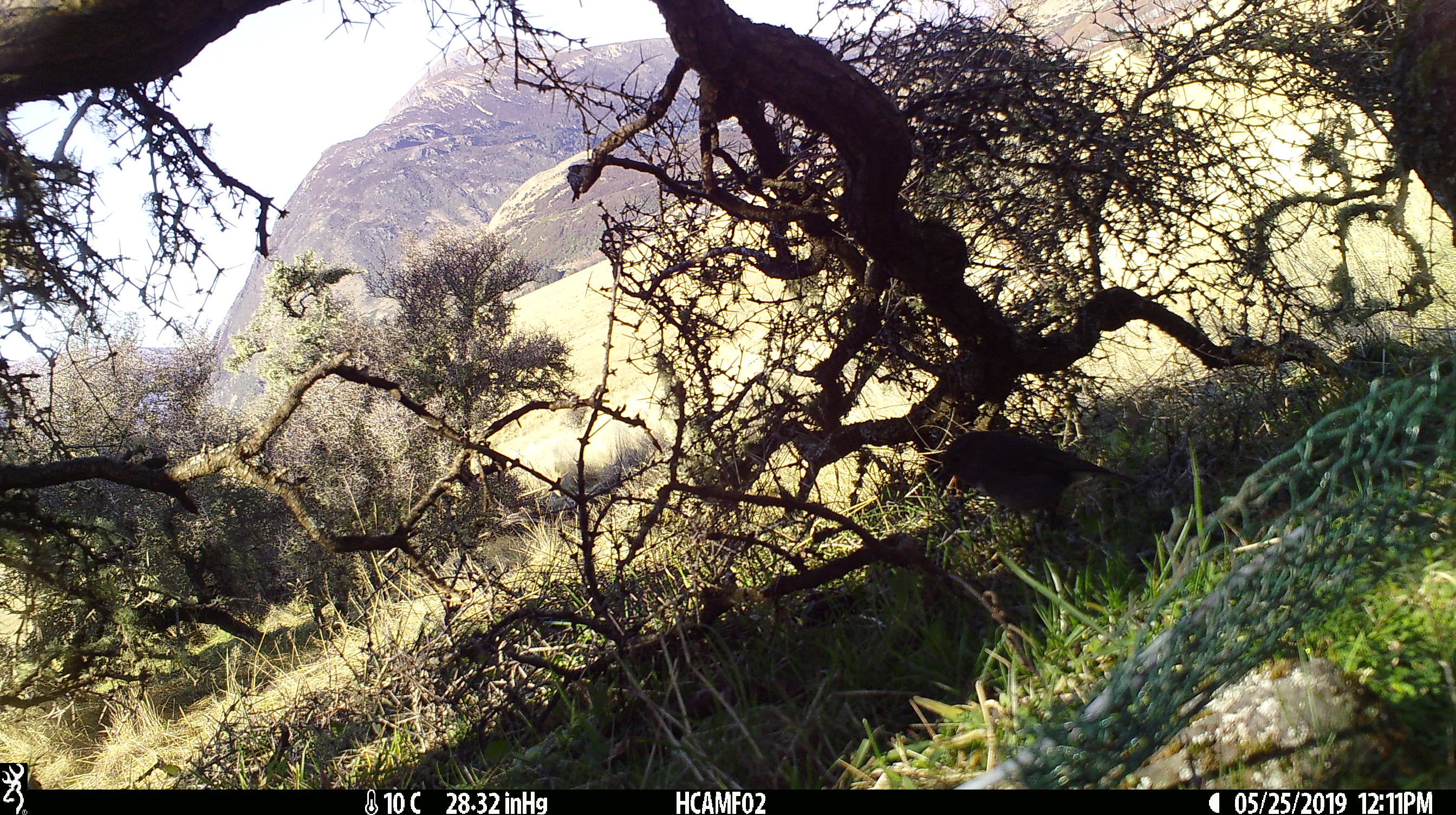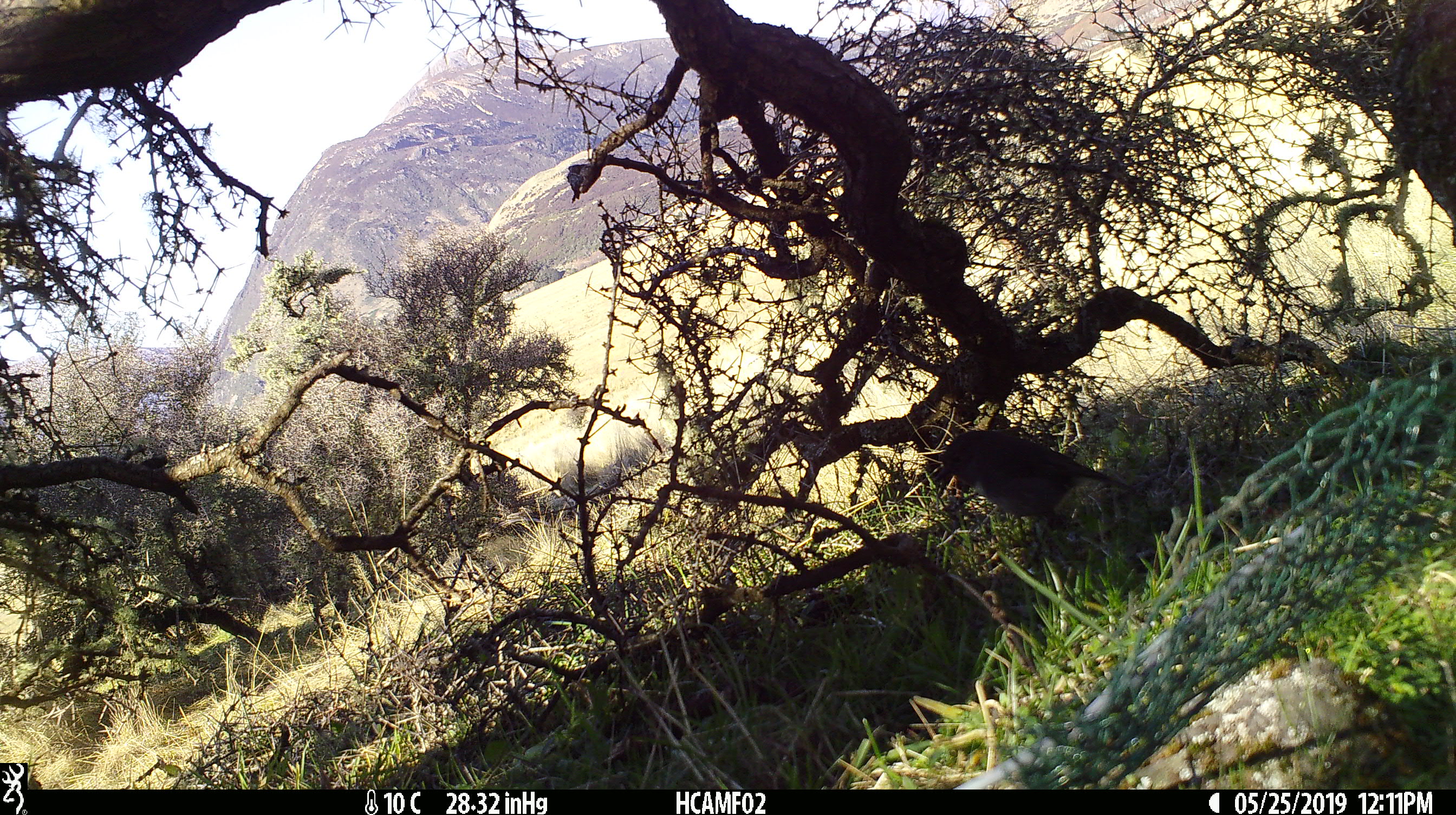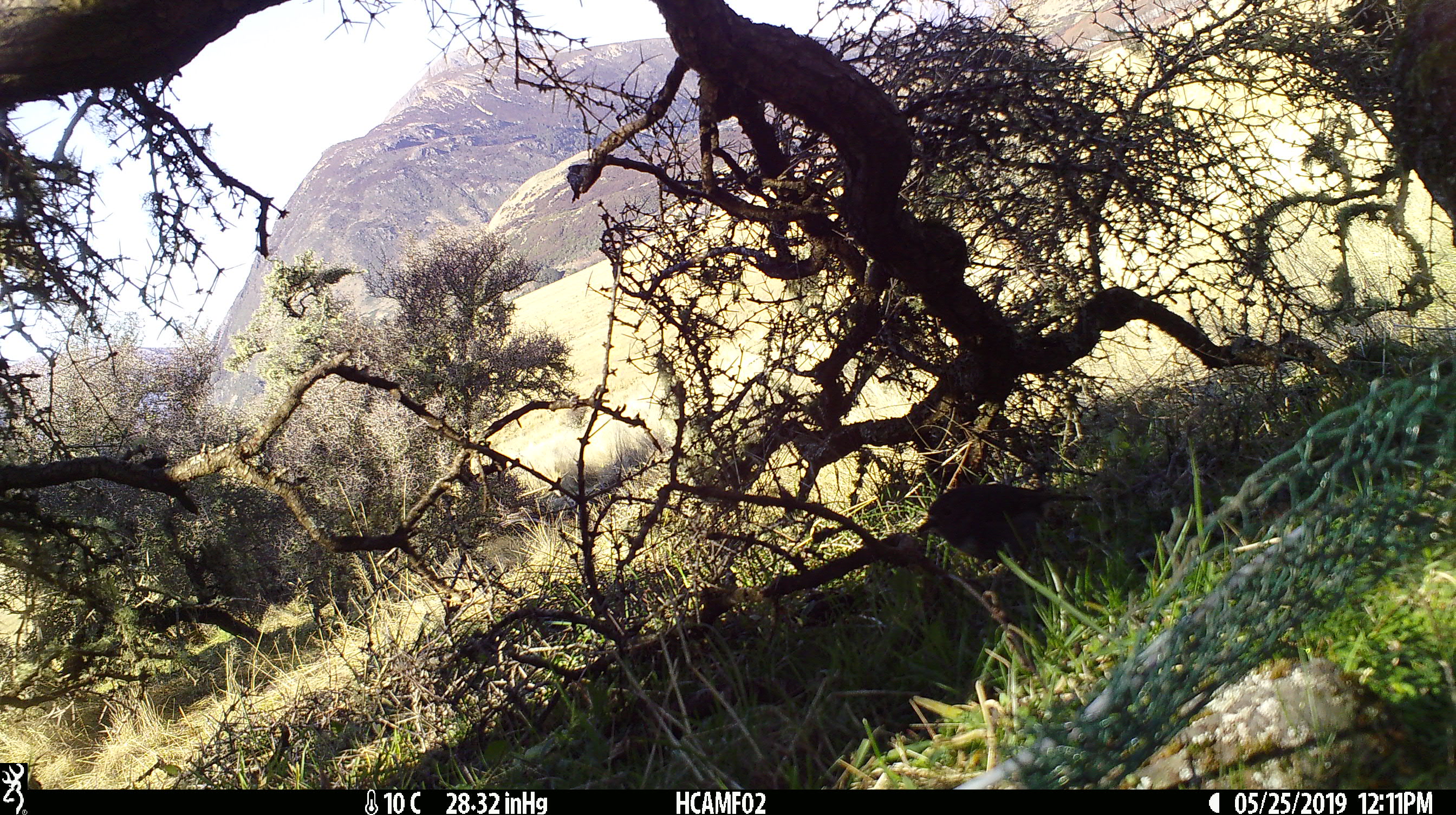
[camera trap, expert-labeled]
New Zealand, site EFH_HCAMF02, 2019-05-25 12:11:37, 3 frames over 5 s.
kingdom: Animalia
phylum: Chordata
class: Aves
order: Passeriformes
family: Petroicidae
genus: Petroica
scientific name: Petroica australis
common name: new zealand robin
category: robin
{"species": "robin (new zealand robin) (Petroica australis)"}